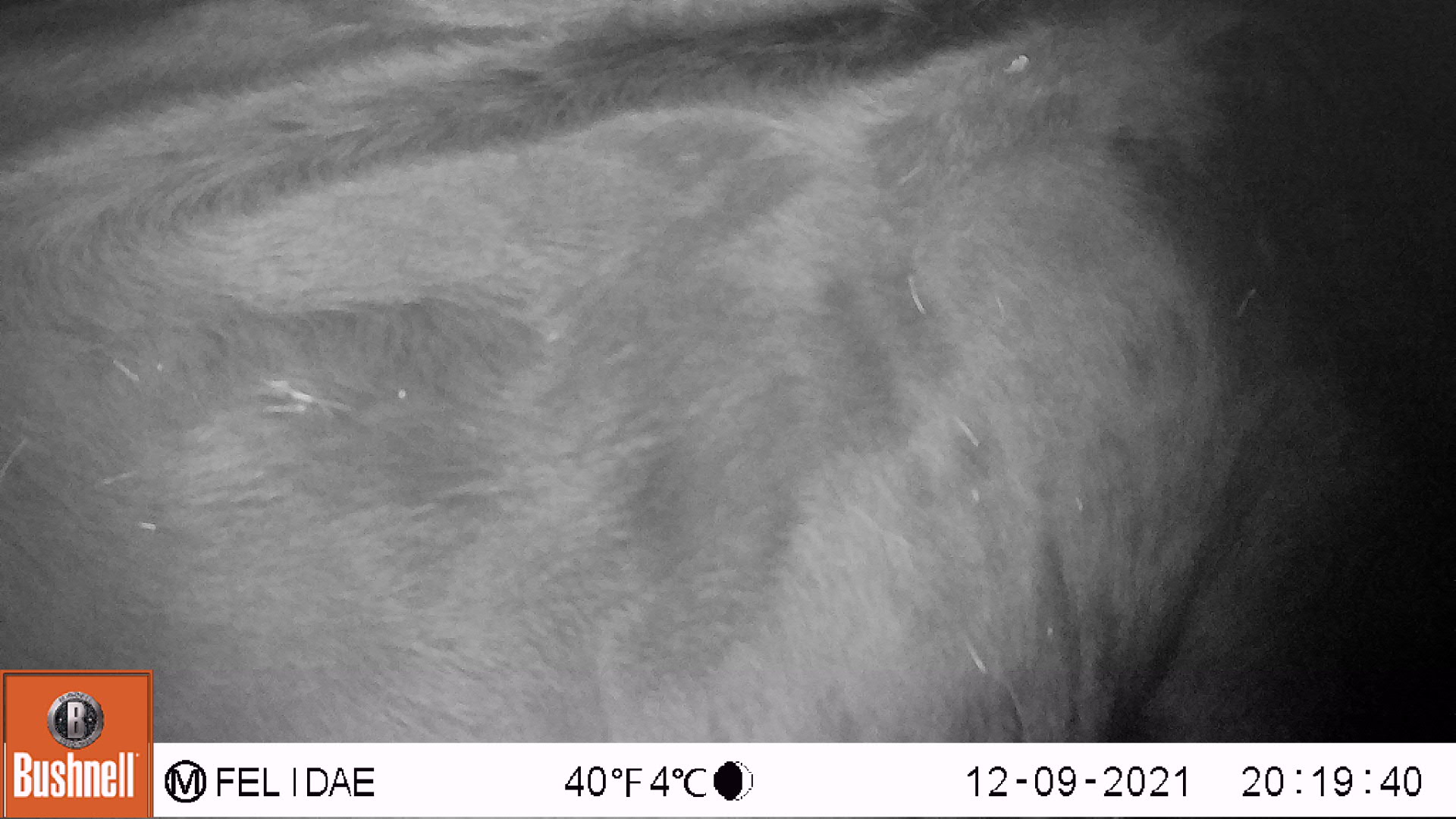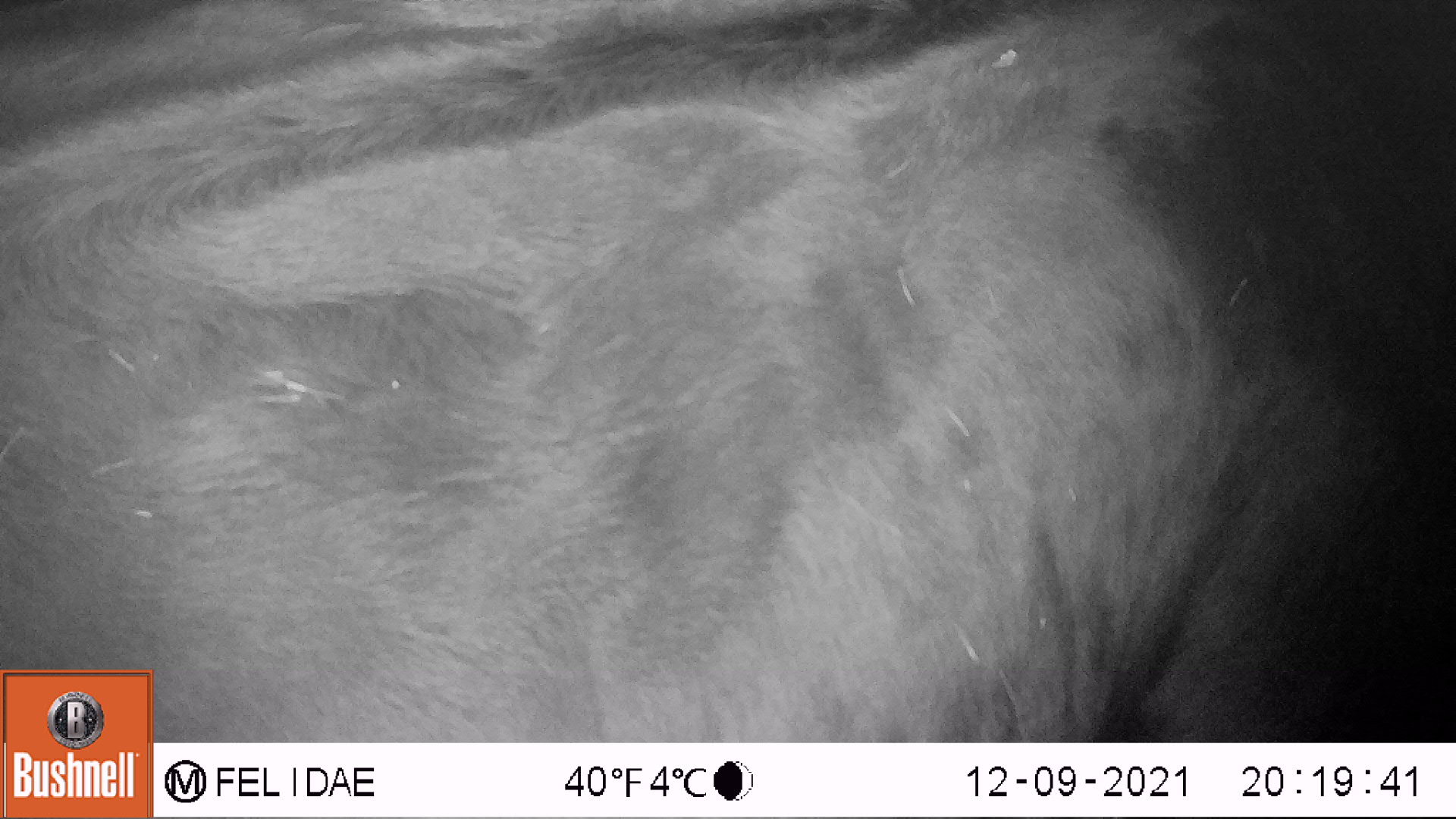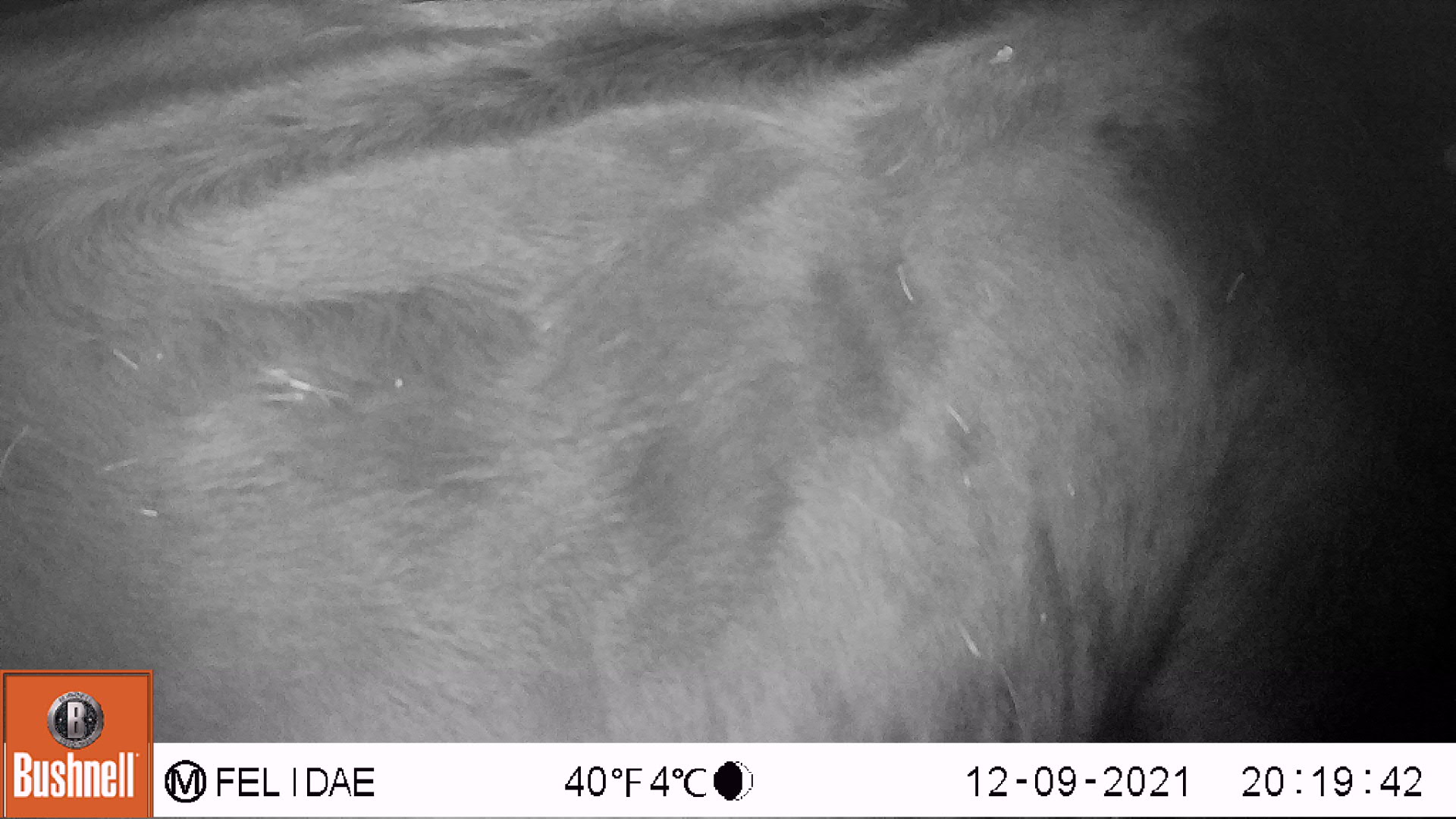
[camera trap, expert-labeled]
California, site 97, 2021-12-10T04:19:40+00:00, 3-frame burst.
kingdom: Animalia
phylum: Chordata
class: Mammalia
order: Artiodactyla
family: Bovidae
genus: Bos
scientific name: Bos taurus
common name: domestic cattle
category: cattle